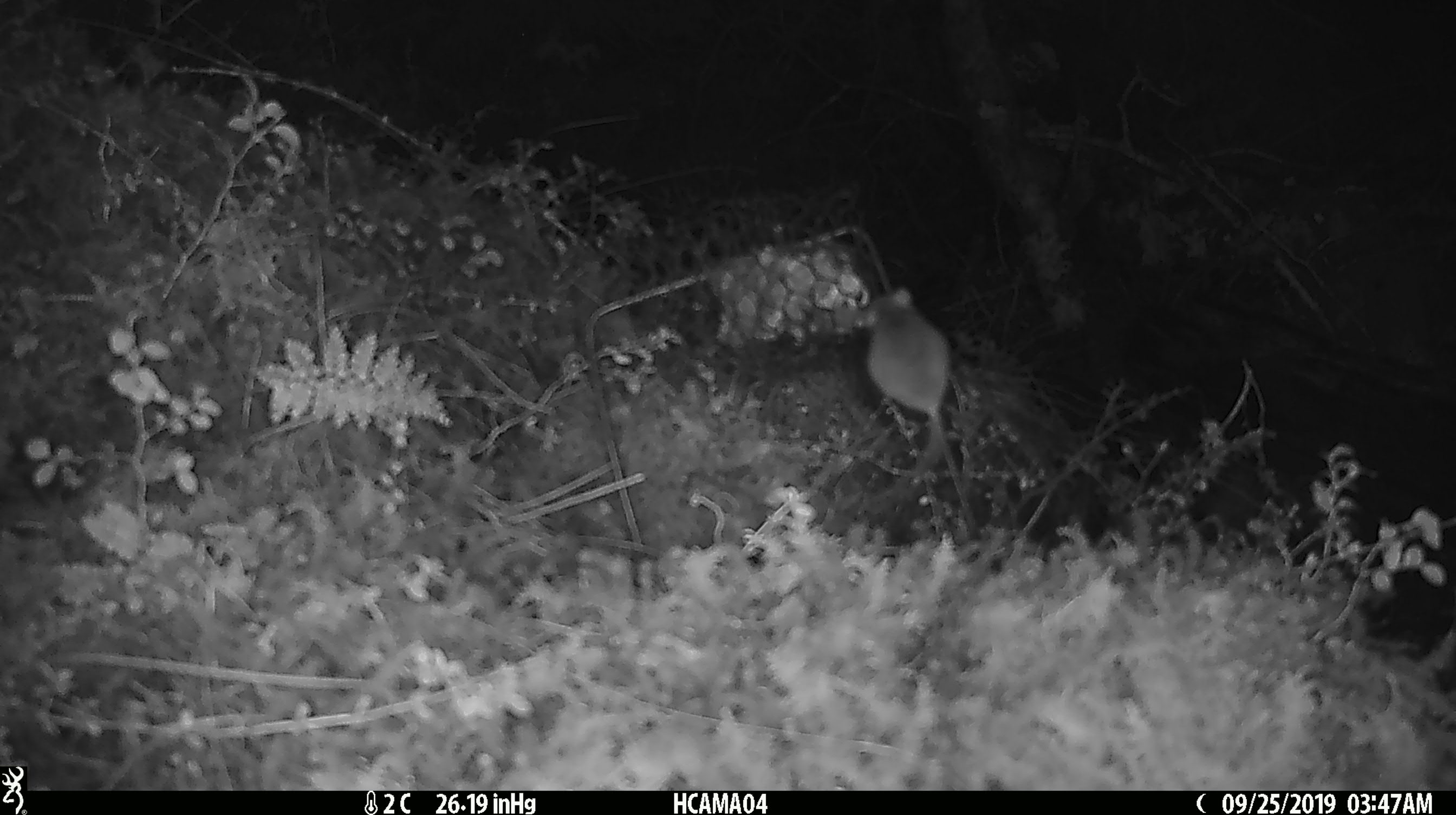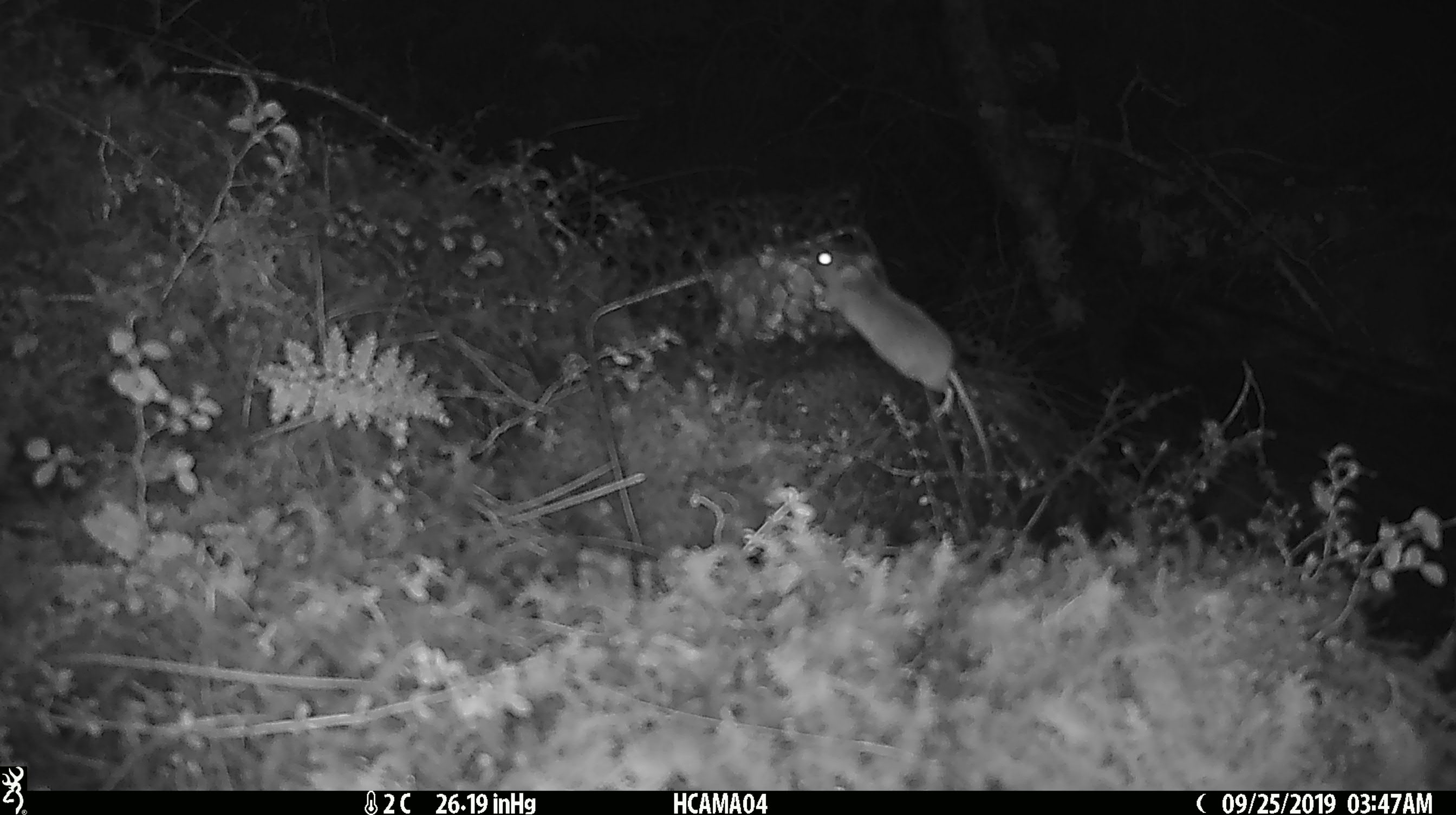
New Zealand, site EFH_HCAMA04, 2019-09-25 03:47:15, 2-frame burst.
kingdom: Animalia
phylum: Chordata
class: Mammalia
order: Rodentia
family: Muridae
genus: Mus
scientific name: Mus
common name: mouse